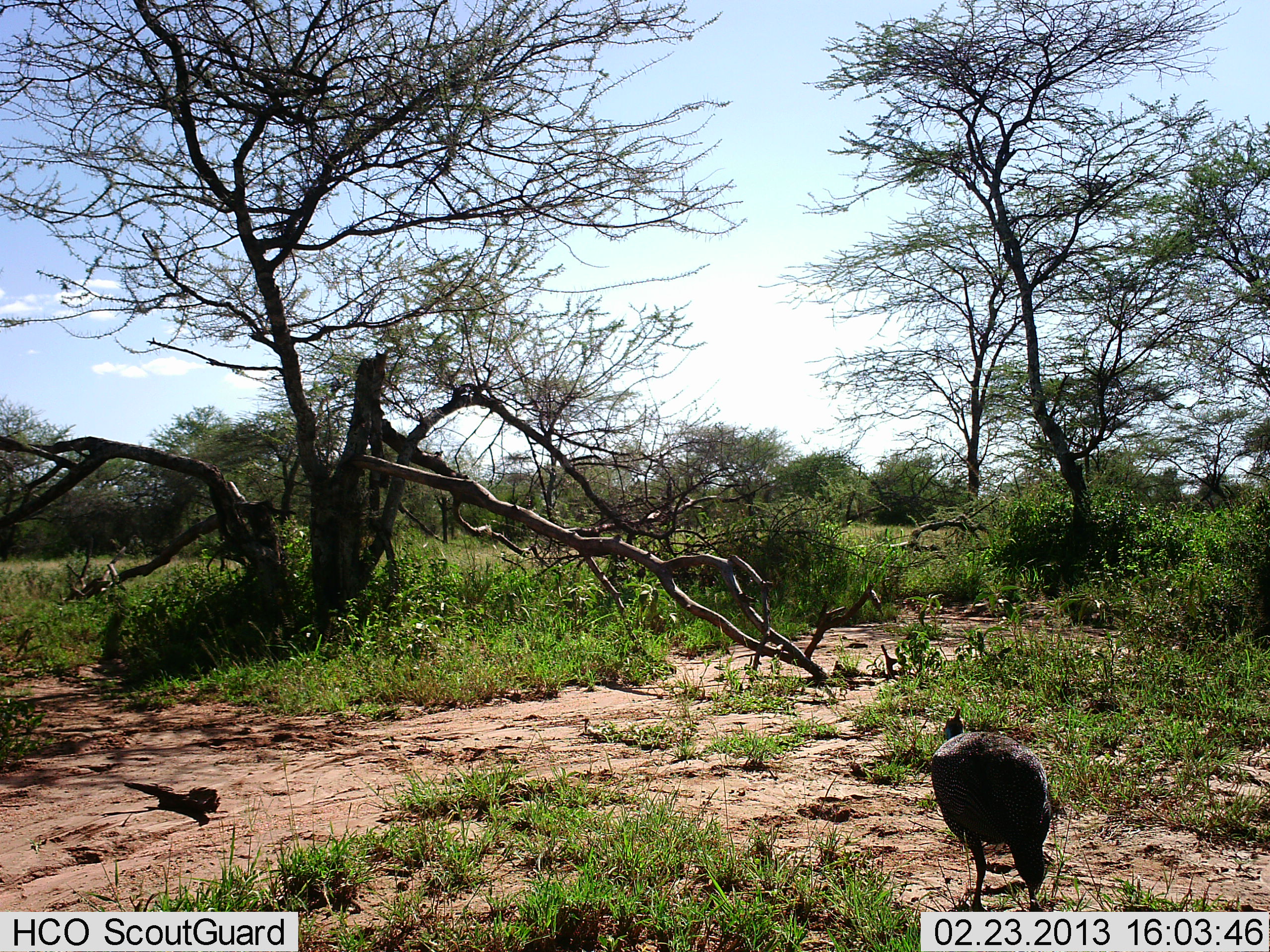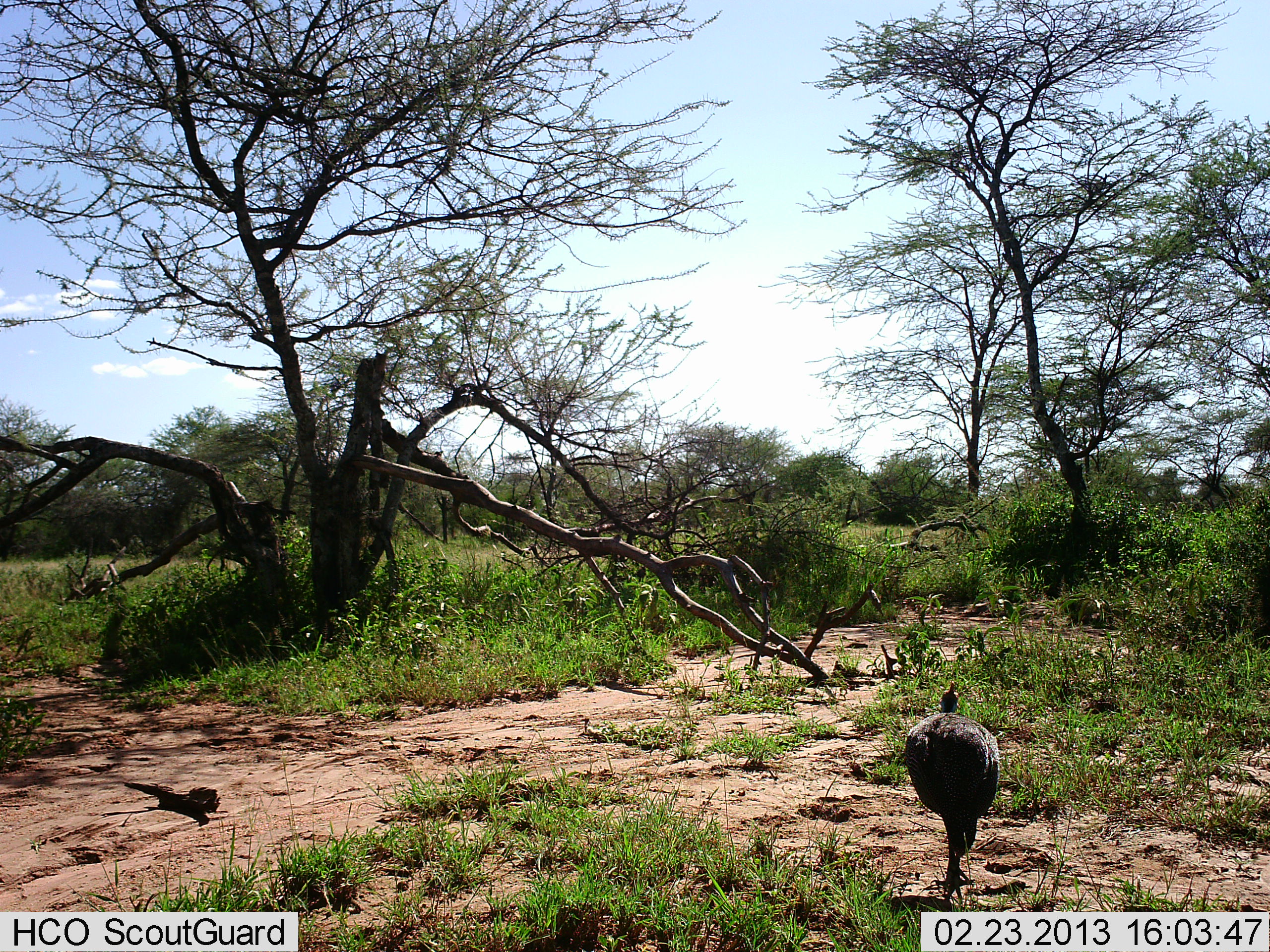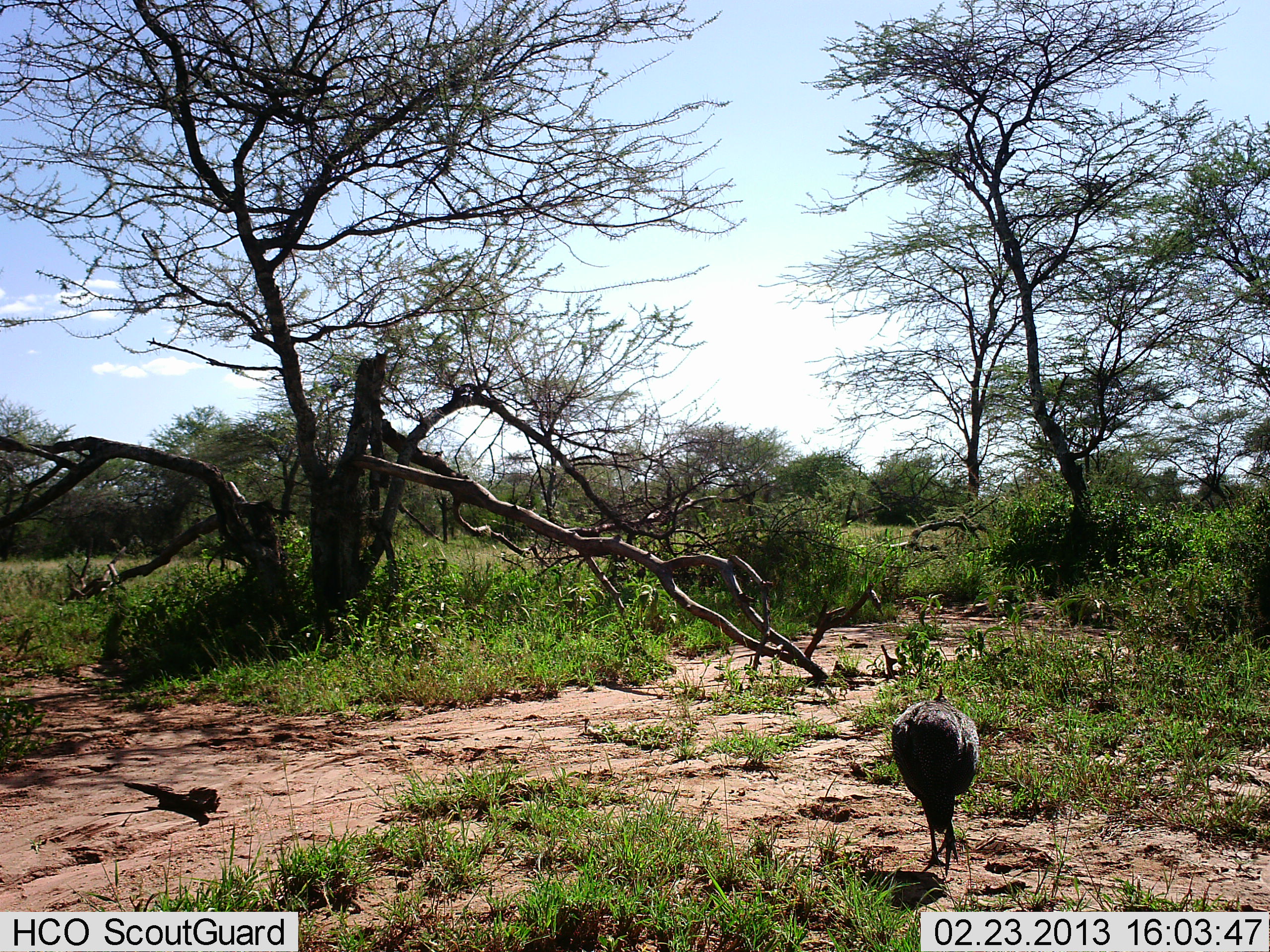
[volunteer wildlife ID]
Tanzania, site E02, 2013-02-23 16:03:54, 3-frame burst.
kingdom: Animalia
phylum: Chordata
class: Aves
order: Galliformes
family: Numididae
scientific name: Numididae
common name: guinea fowl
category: guineafowl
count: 1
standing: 5%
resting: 0%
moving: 100%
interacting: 0%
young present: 0%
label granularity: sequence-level